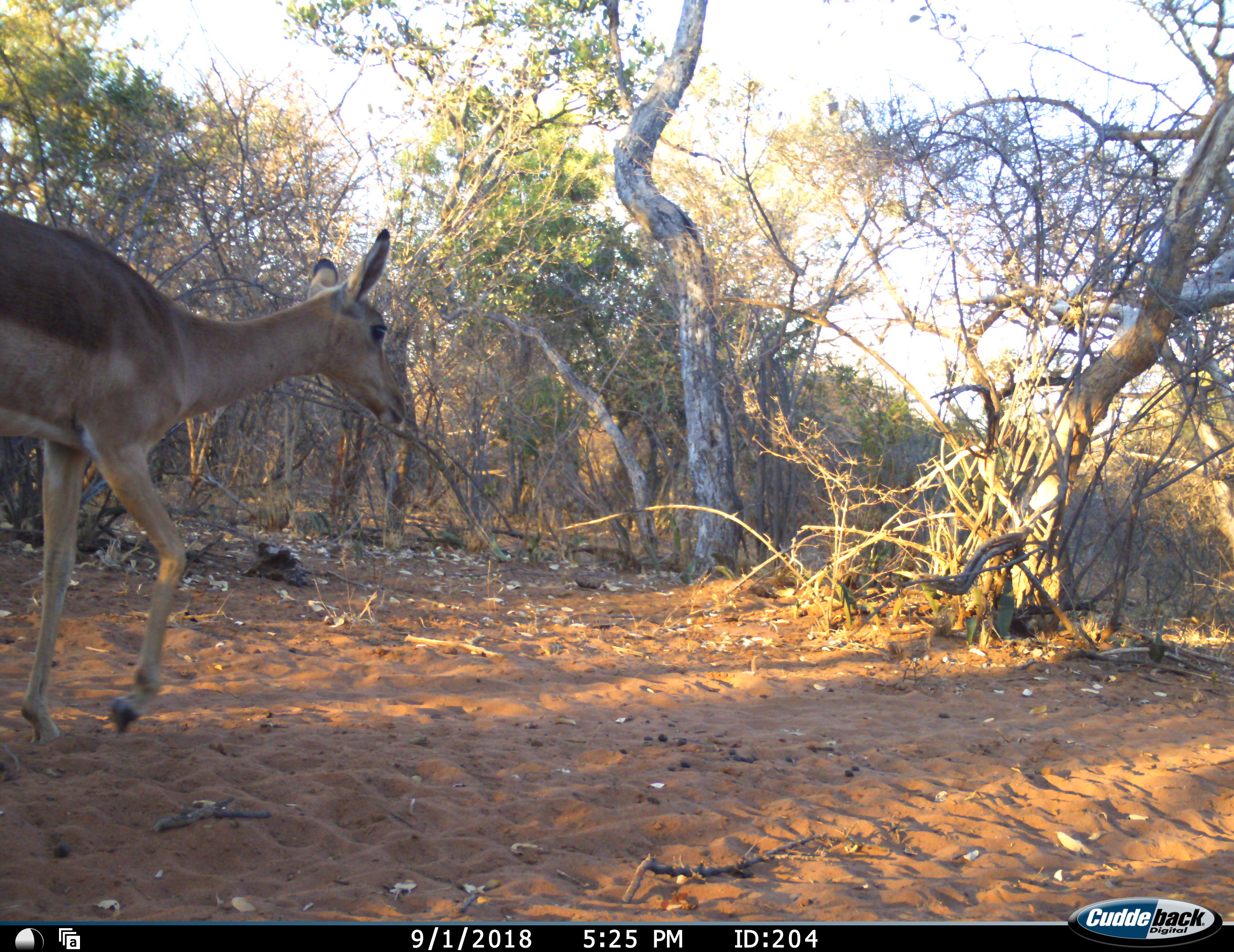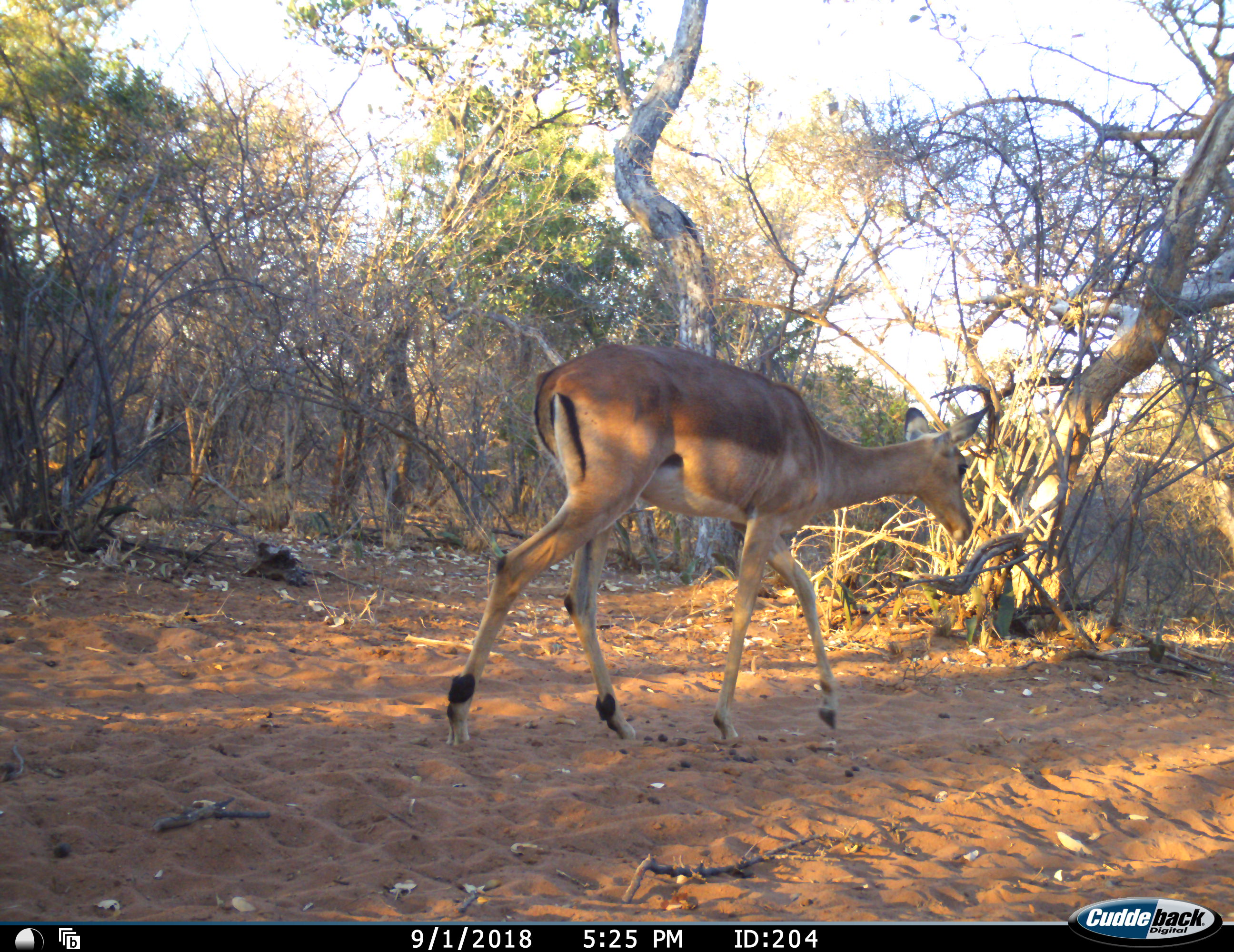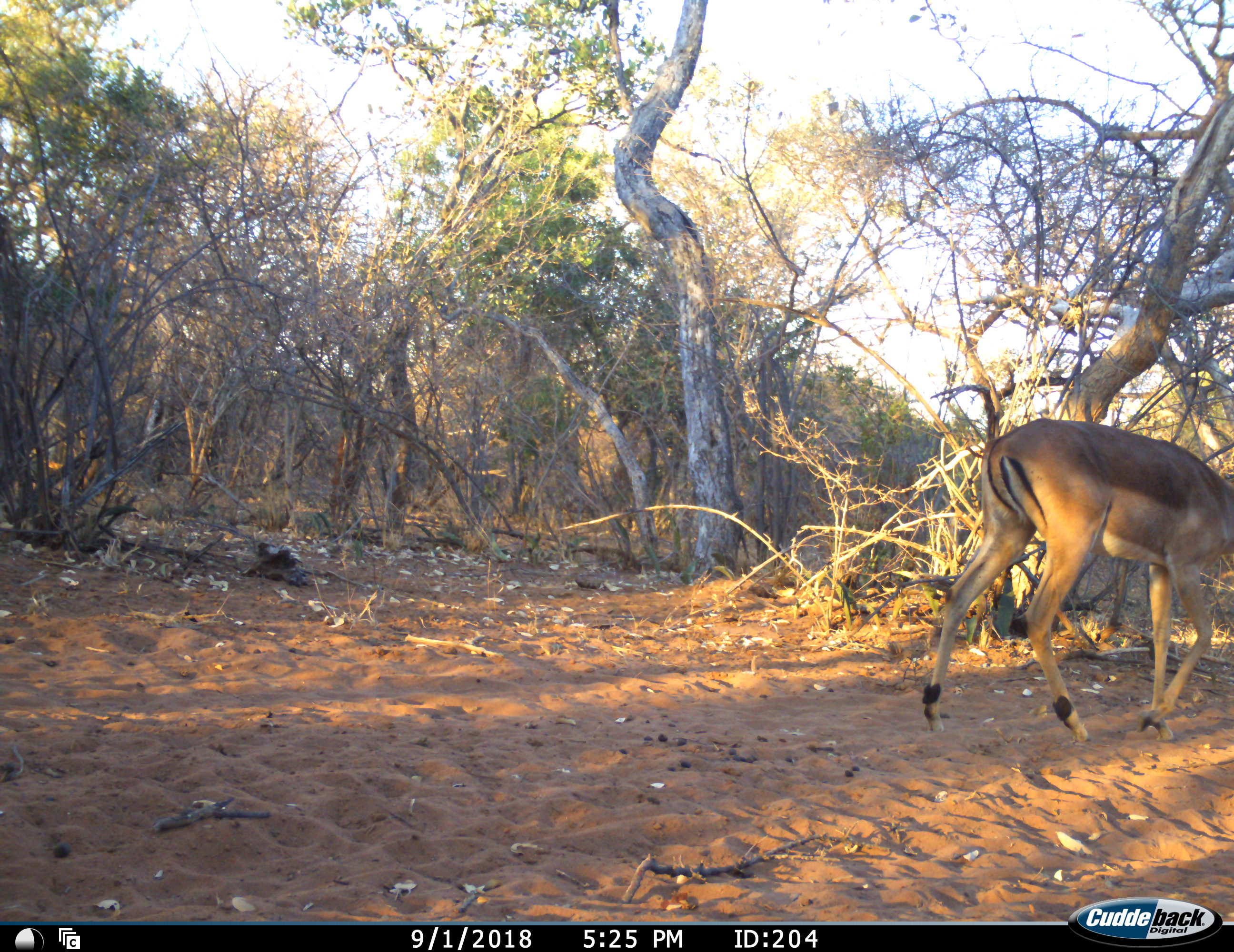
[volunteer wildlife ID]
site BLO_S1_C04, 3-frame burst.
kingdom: Animalia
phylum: Chordata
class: Mammalia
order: Artiodactyla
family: Bovidae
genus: Aepyceros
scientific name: Aepyceros melampus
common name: impala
Impala (Aepyceros melampus), count 1. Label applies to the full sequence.